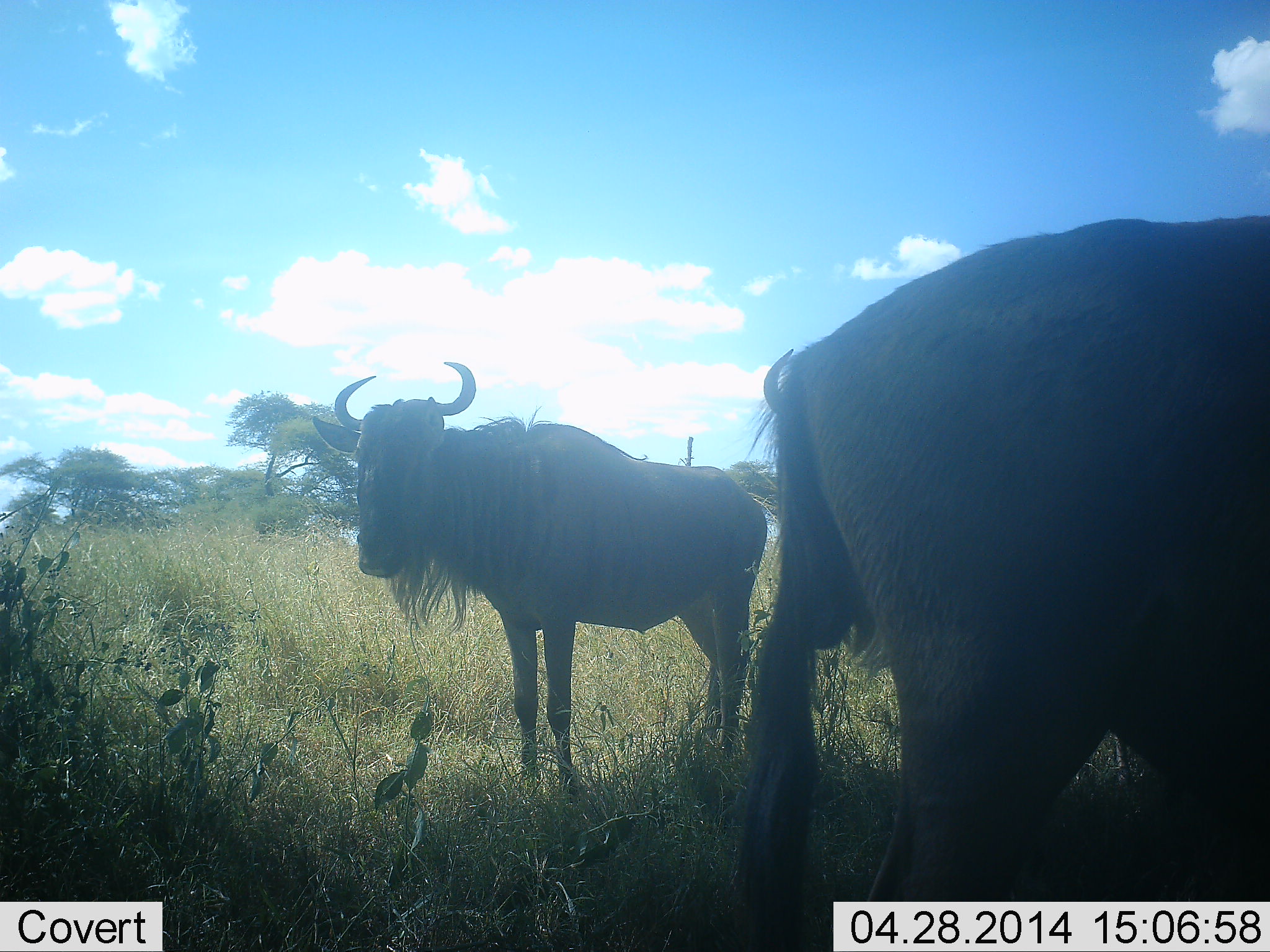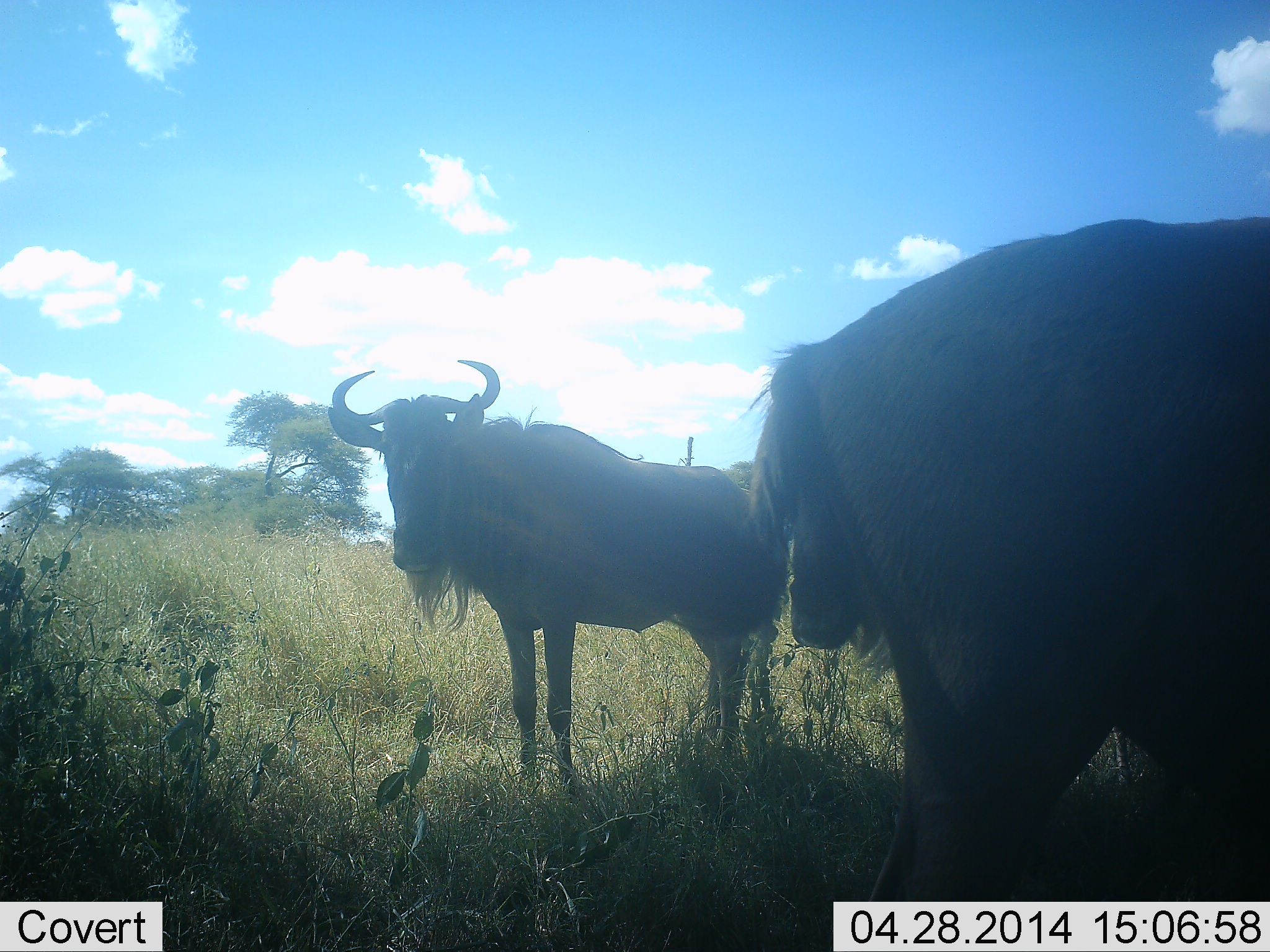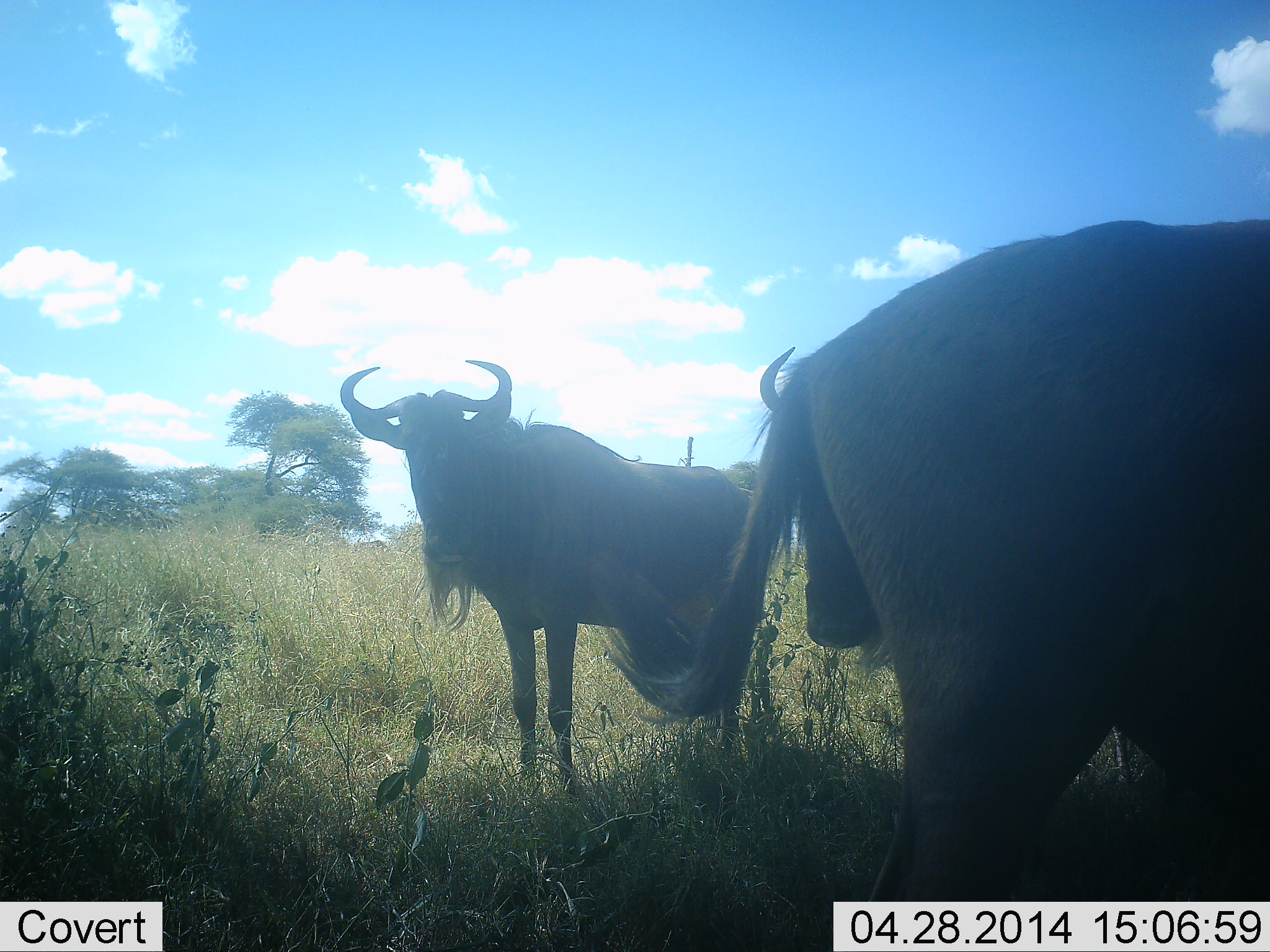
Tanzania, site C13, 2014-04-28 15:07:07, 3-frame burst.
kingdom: Animalia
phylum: Chordata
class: Mammalia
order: Artiodactyla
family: Bovidae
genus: Connochaetes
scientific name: Connochaetes taurinus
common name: blue wildebeest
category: wildebeest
Wildebeest (blue wildebeest) (Connochaetes taurinus), count 3. Behavior (volunteer vote fractions): standing 100%, resting 10%, moving 0%, interacting 0%. Young present (vote fraction): 0%. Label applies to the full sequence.